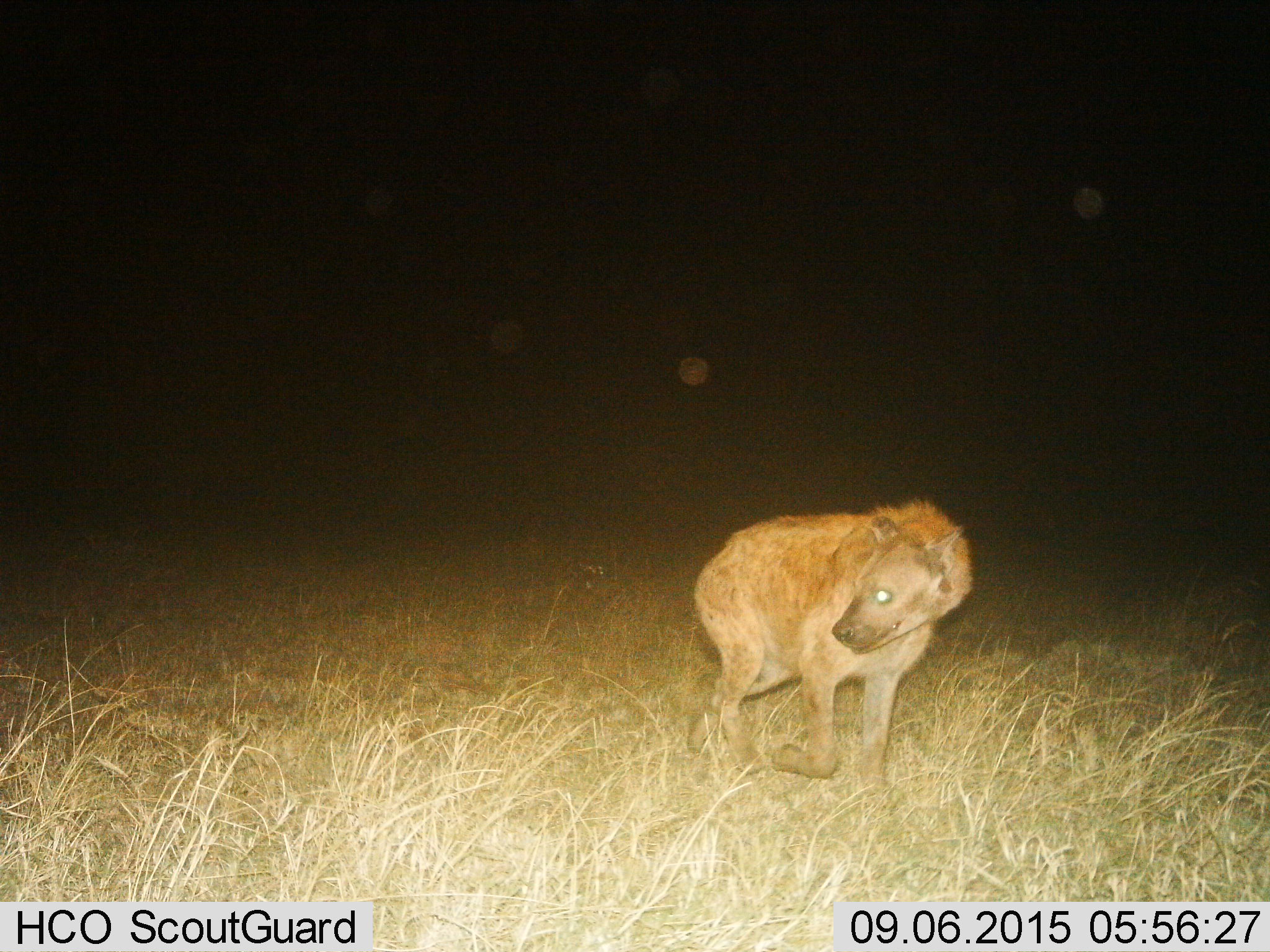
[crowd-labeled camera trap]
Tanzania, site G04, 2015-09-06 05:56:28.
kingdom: Animalia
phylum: Chordata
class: Mammalia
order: Carnivora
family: Hyaenidae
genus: Crocuta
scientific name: Crocuta crocuta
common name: spotted hyena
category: hyenaspotted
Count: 1.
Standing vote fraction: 0%.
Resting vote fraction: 0%.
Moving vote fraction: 100%.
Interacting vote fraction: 0%.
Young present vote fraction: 0%.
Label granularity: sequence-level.